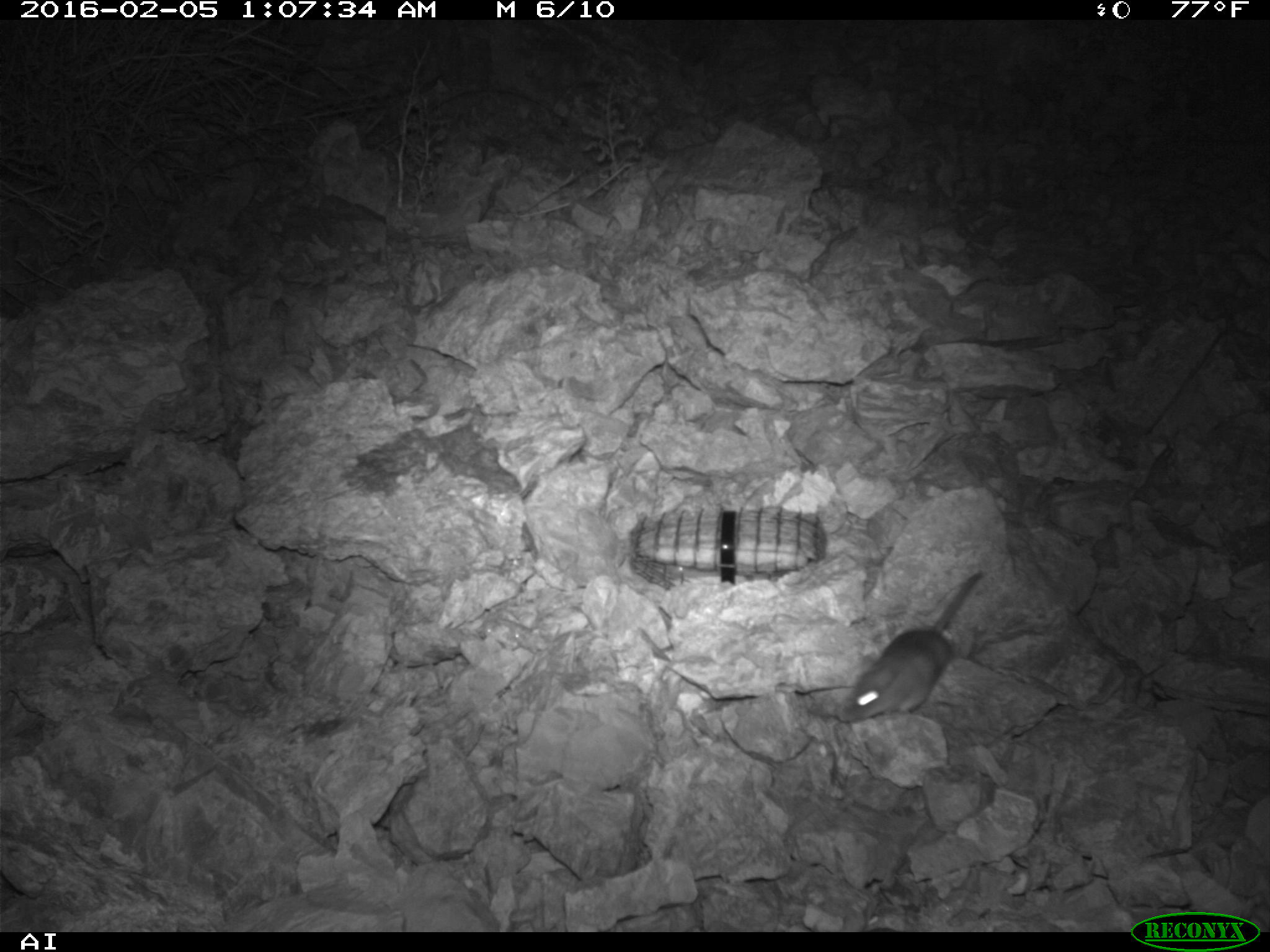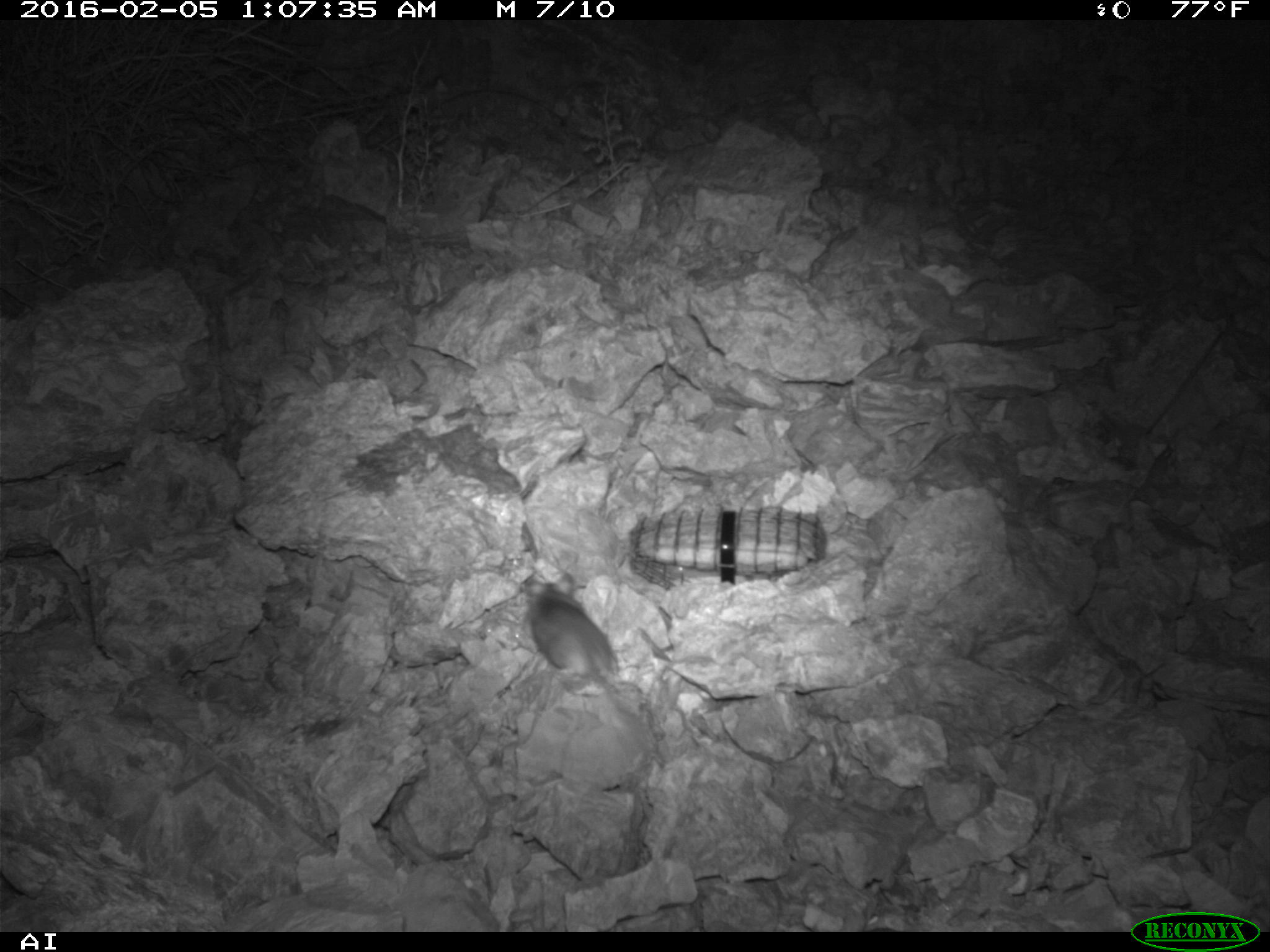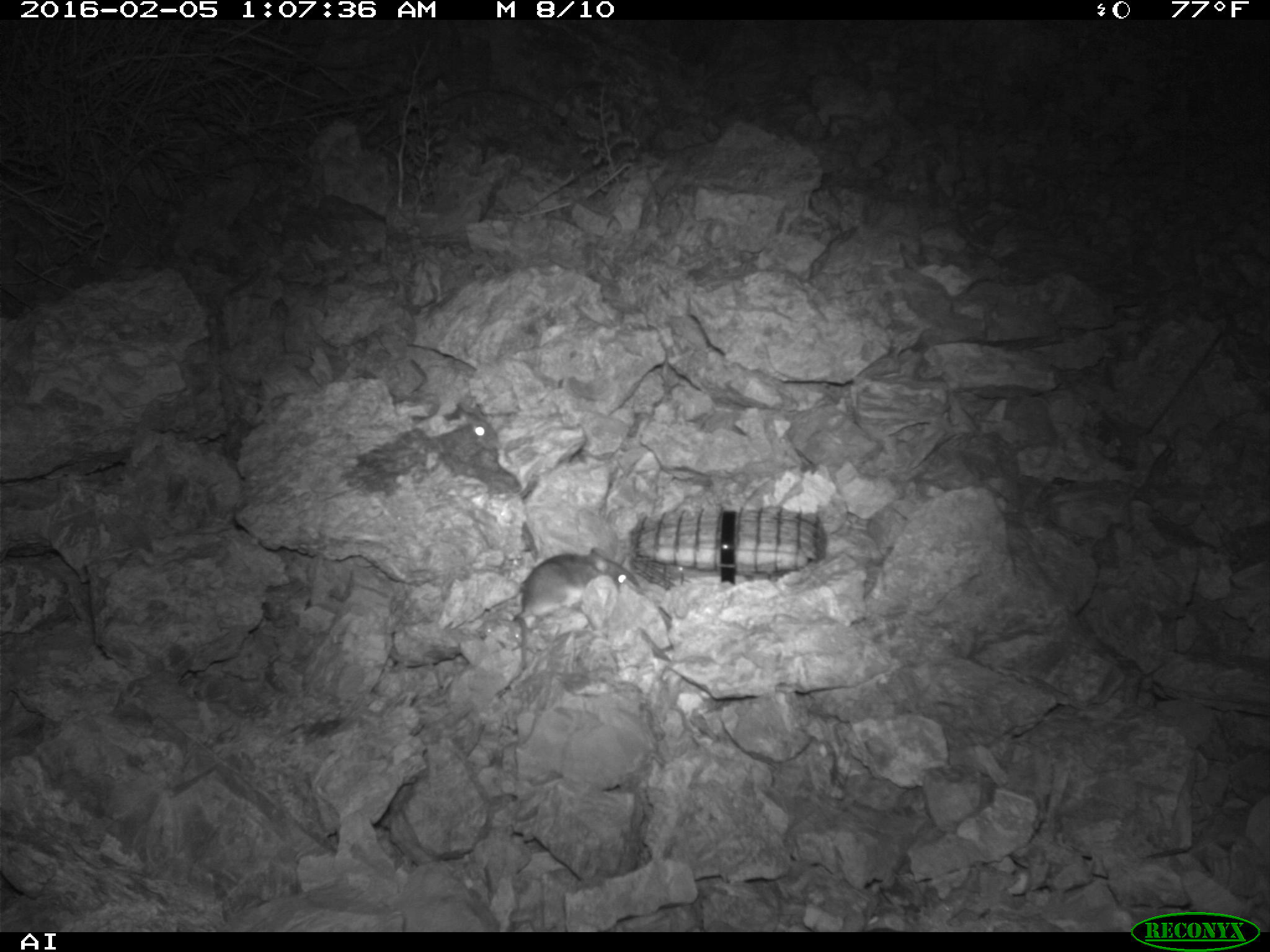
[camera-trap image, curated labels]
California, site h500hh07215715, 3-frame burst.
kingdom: Animalia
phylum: Chordata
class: Mammalia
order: Rodentia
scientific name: Rodentia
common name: rodent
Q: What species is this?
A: Rodent (Rodentia).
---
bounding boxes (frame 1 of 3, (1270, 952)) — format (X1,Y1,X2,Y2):
rodent: (838,571,984,723)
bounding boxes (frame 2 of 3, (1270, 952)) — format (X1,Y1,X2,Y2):
rodent: (520,573,618,694)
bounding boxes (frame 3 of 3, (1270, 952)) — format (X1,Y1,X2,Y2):
rodent: (514,546,644,671); (436,400,500,449)